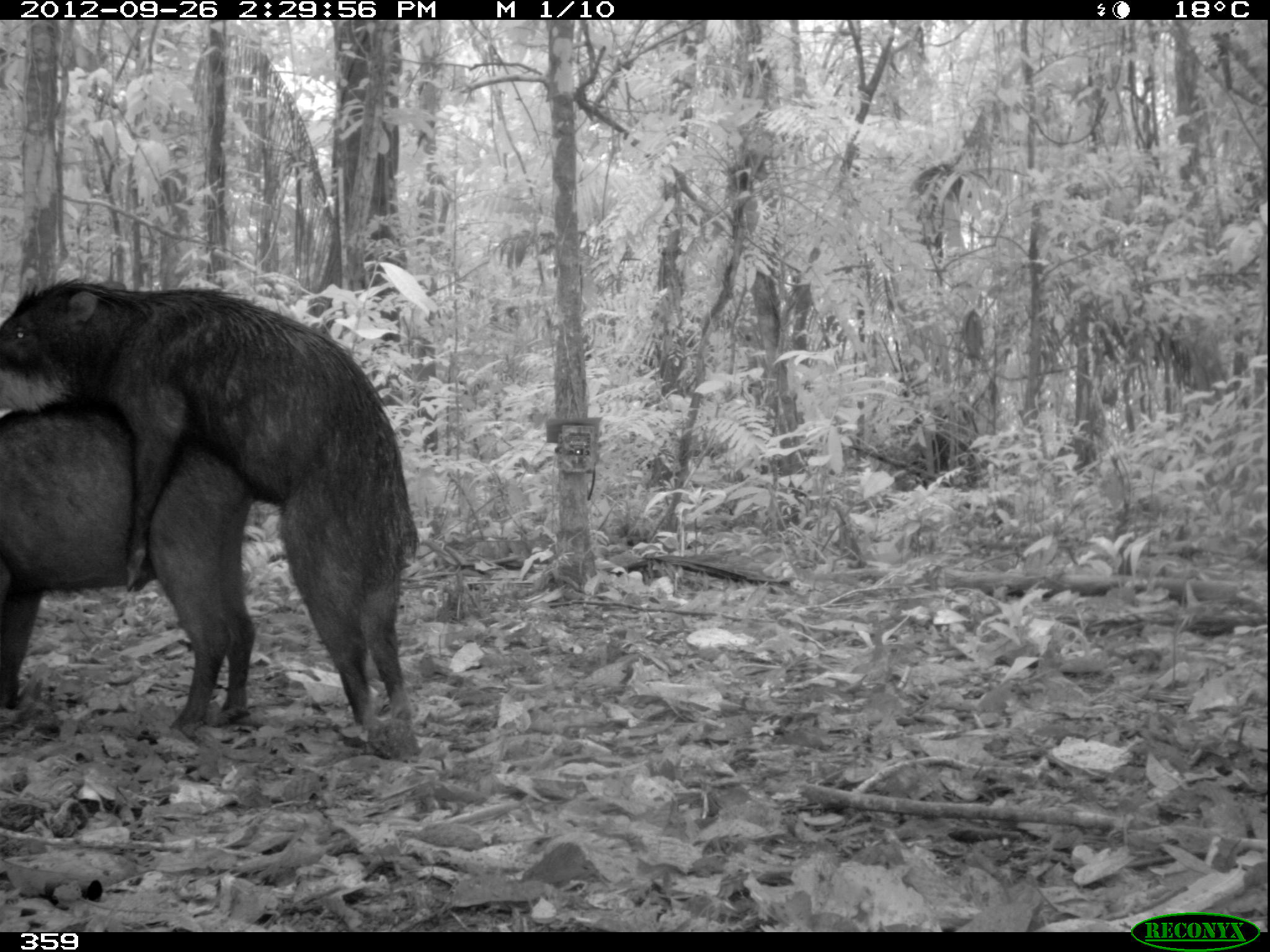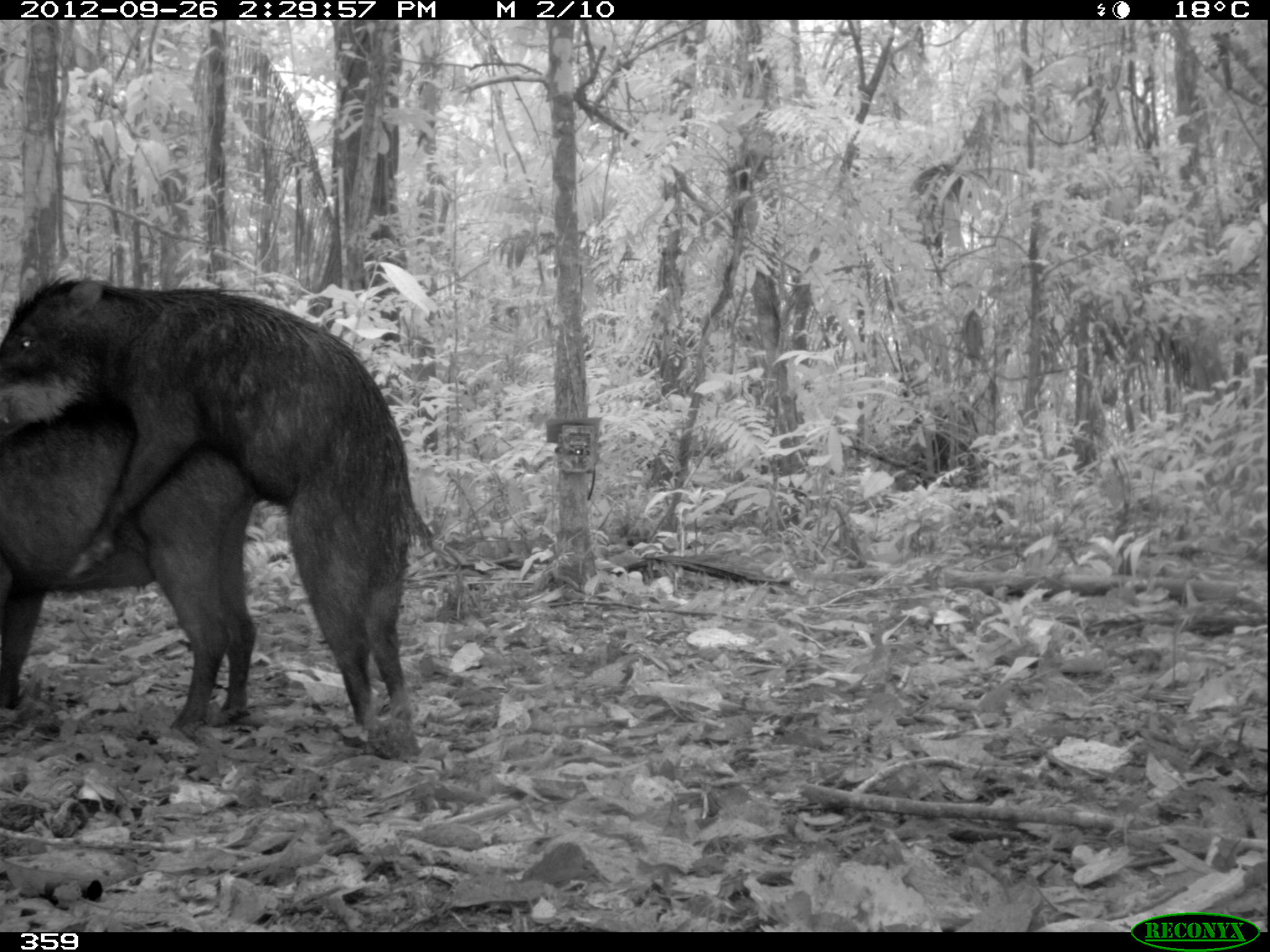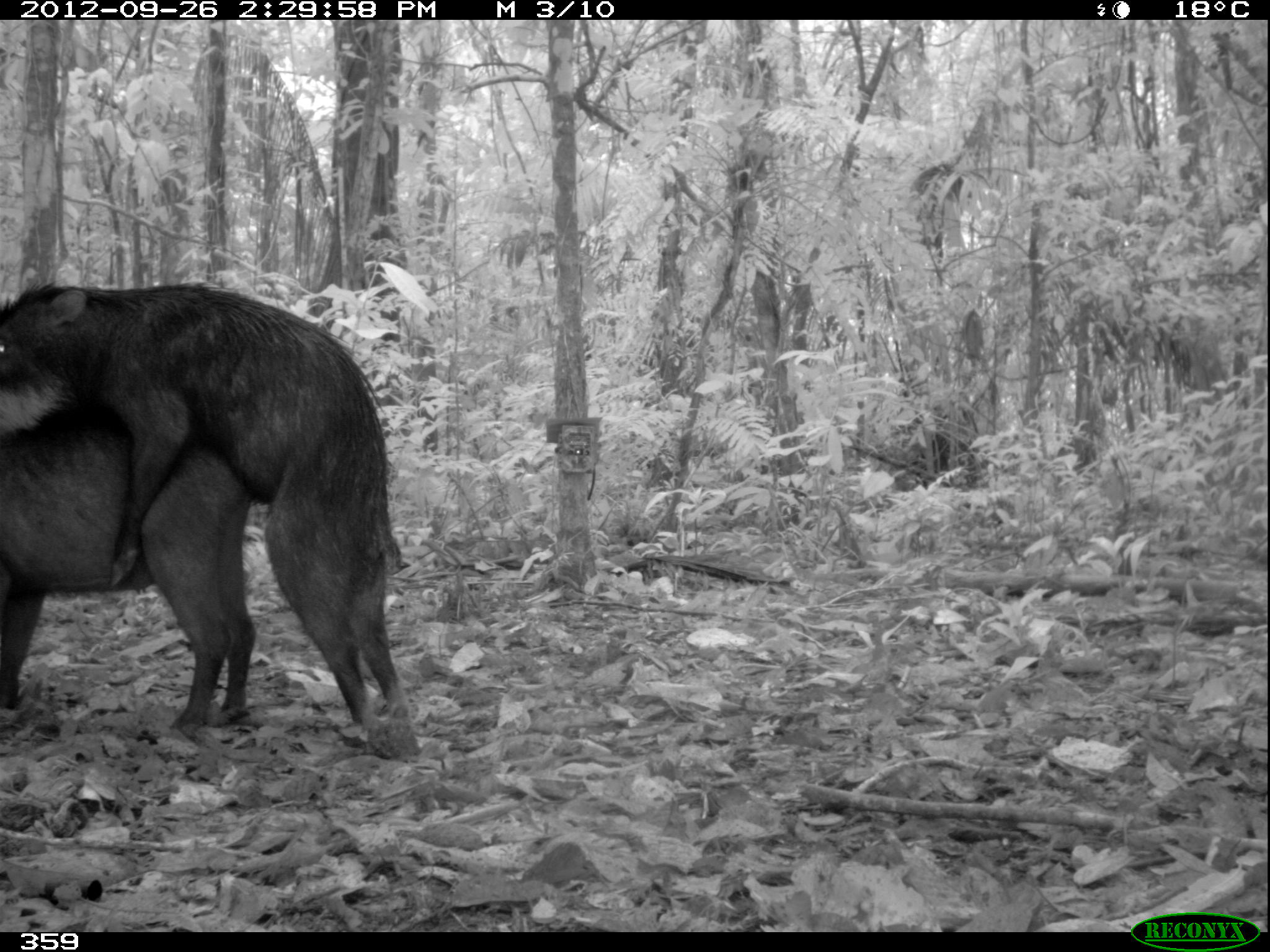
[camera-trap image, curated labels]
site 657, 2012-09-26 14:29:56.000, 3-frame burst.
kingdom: Animalia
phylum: Chordata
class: Mammalia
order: Artiodactyla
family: Tayassuidae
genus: Tayassu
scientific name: Tayassu pecari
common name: white-lipped peccary